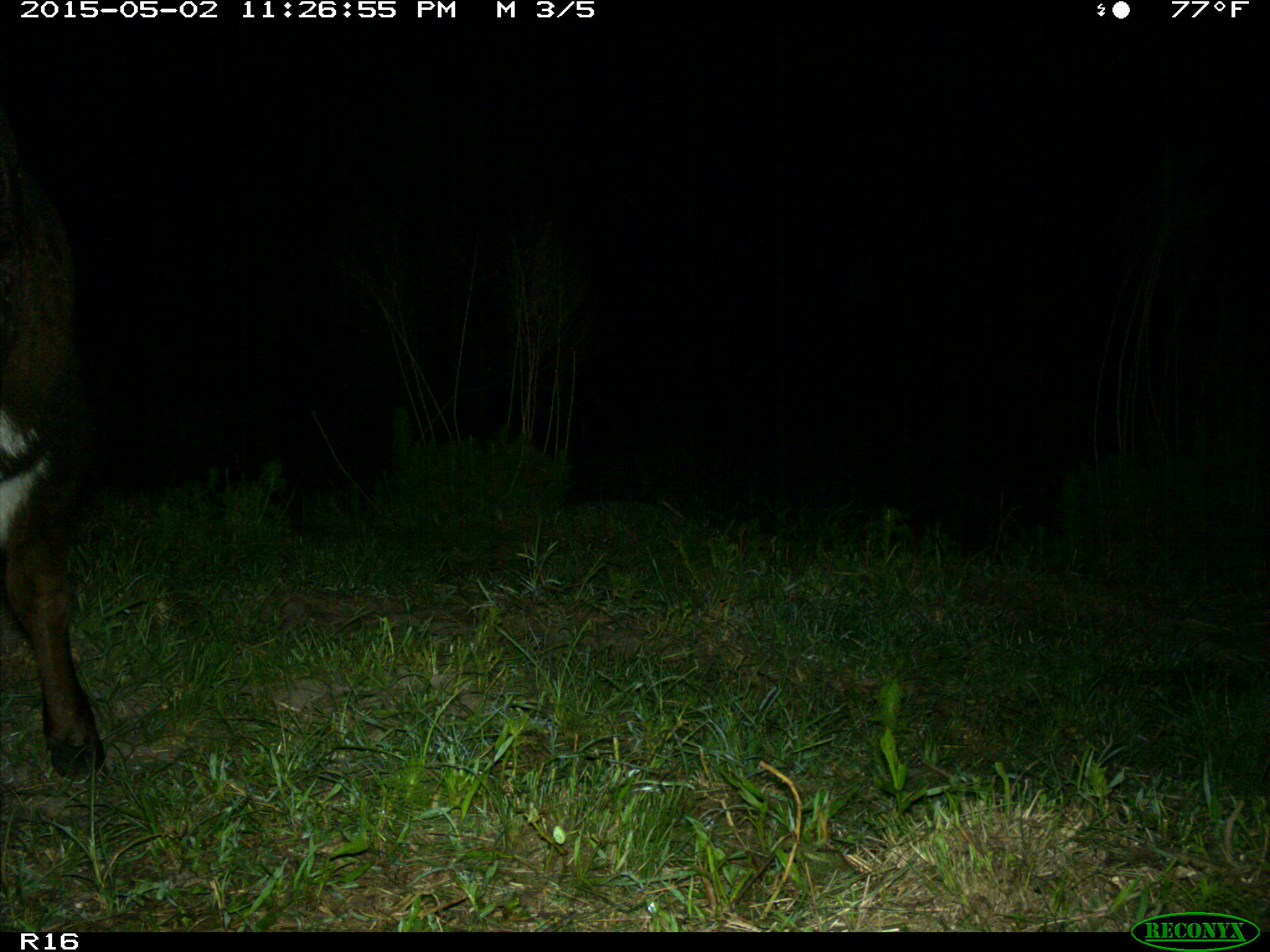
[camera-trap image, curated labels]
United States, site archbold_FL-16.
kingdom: Animalia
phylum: Chordata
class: Mammalia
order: Artiodactyla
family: Bovidae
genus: Bos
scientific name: Bos taurus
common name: domestic cow